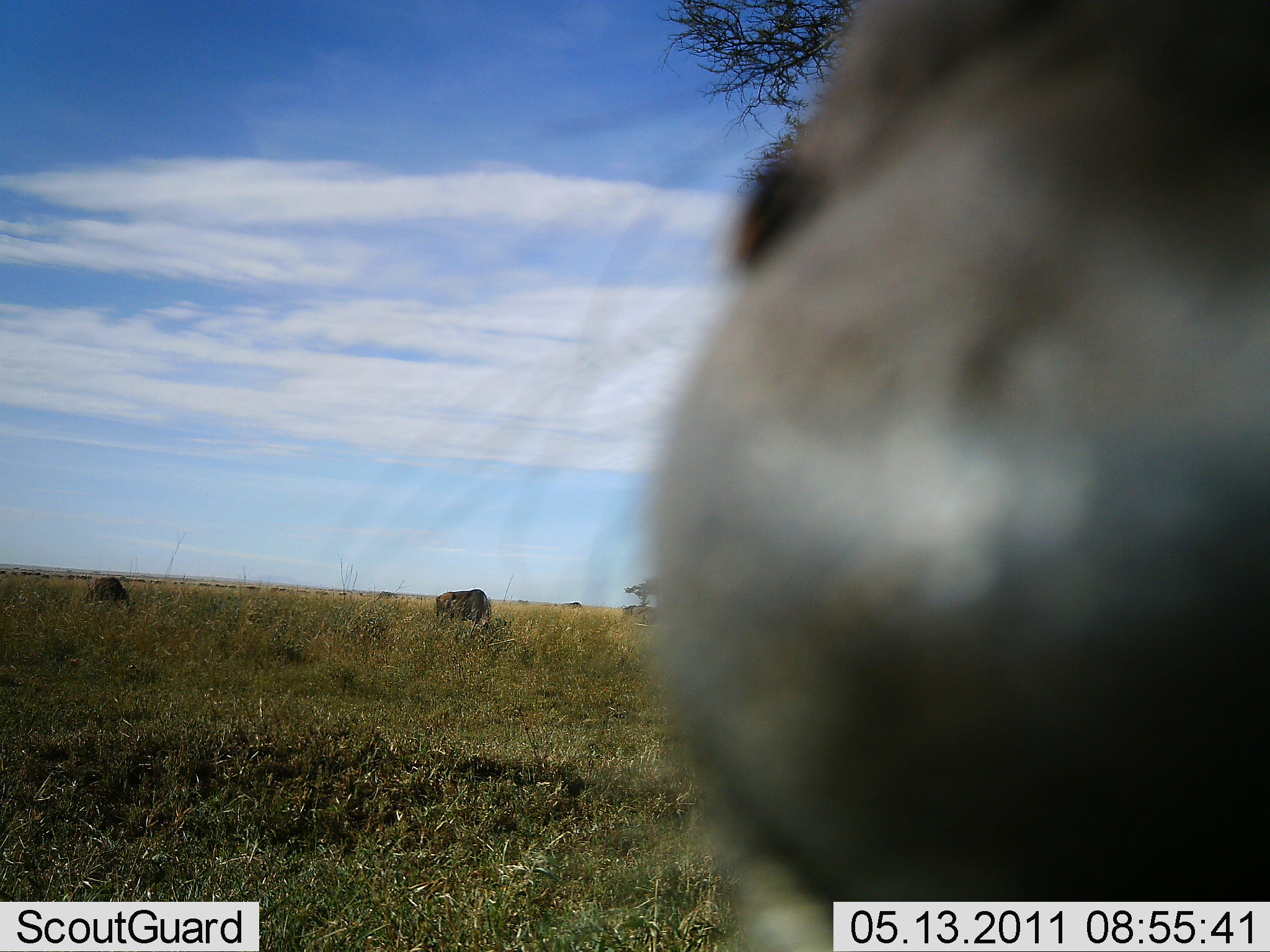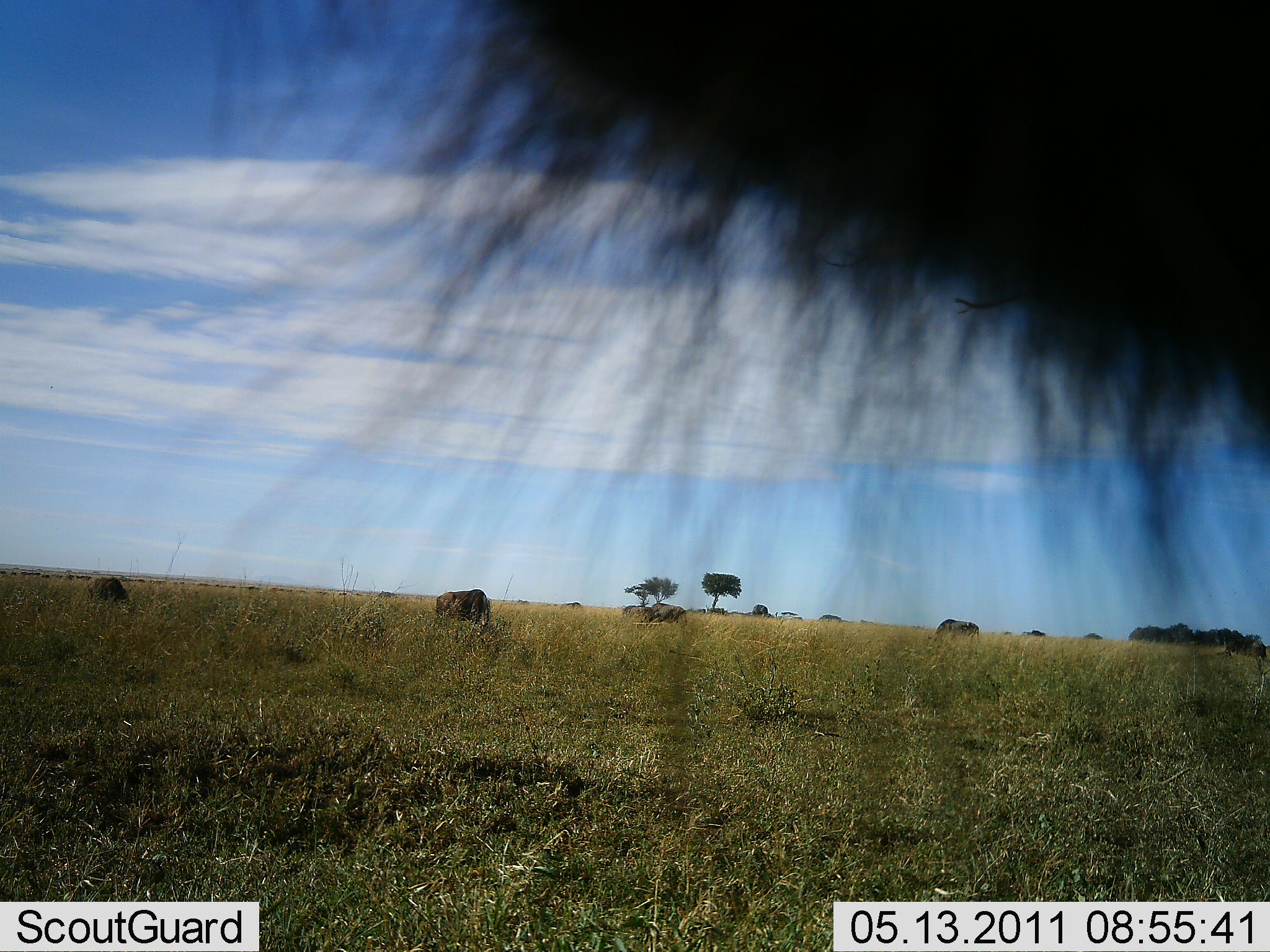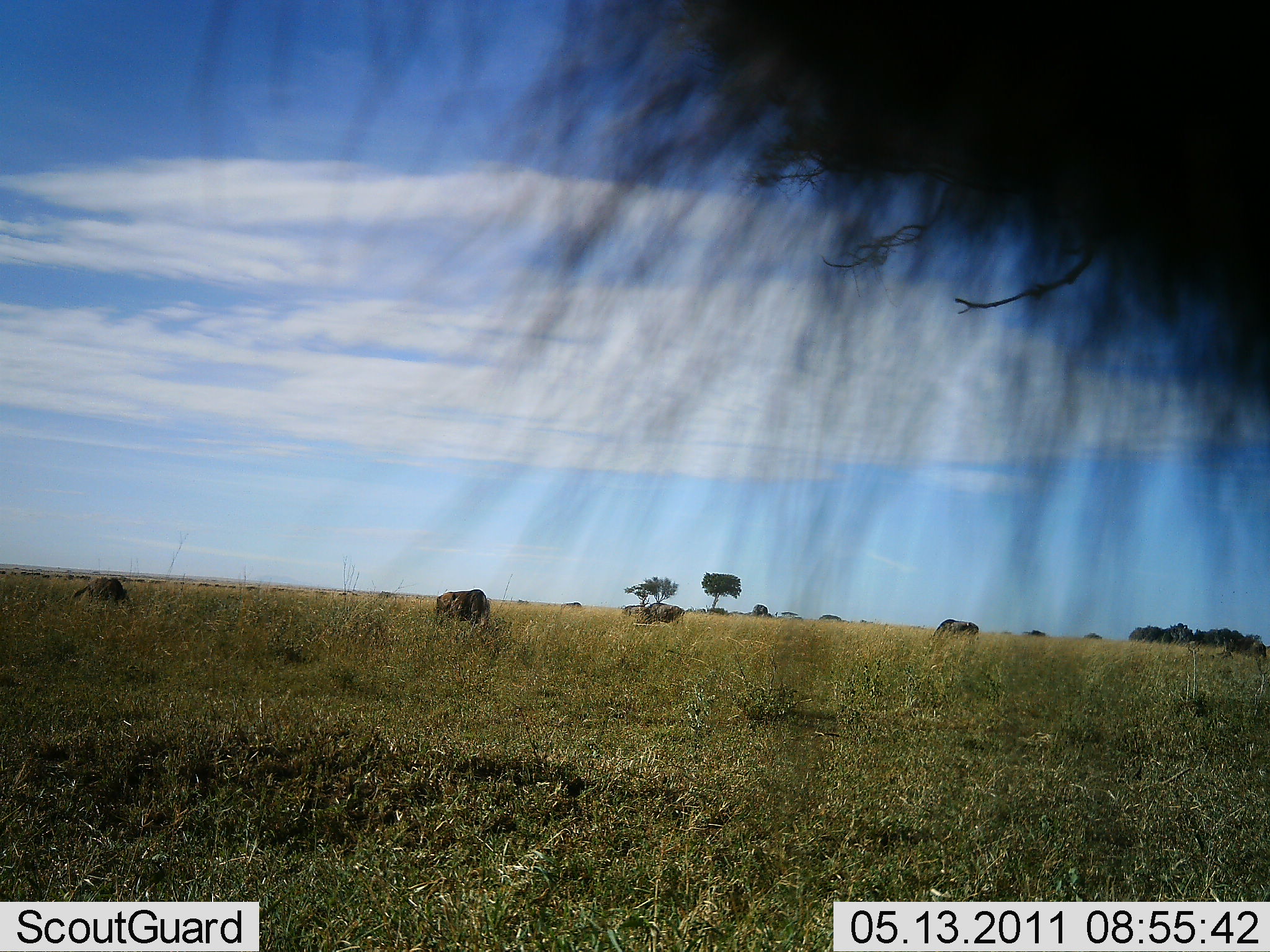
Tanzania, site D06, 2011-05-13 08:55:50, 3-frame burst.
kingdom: Animalia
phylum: Chordata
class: Mammalia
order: Artiodactyla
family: Bovidae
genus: Connochaetes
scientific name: Connochaetes taurinus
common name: blue wildebeest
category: wildebeest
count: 3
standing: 54%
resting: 0%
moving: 8%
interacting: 23%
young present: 0%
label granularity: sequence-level